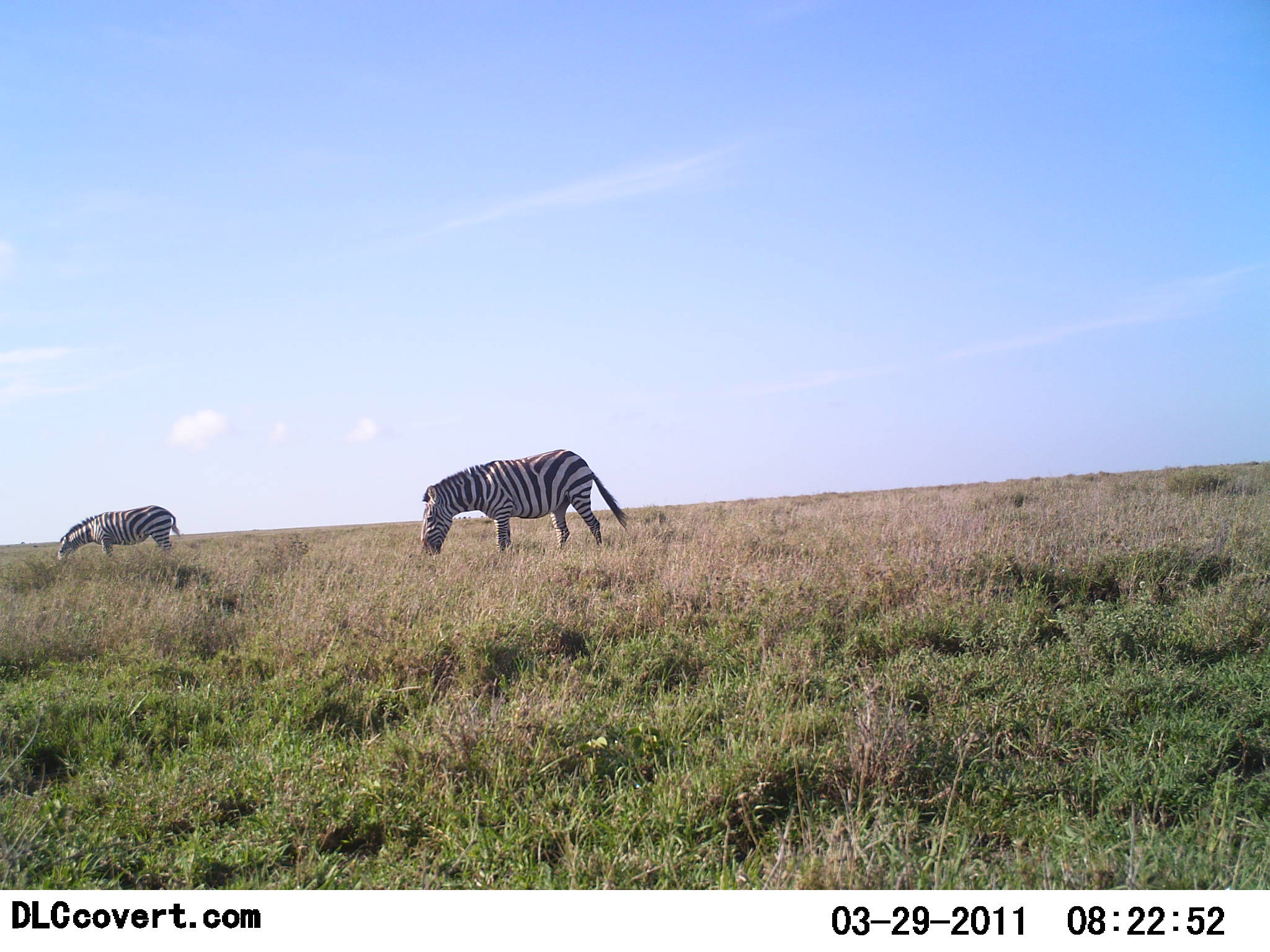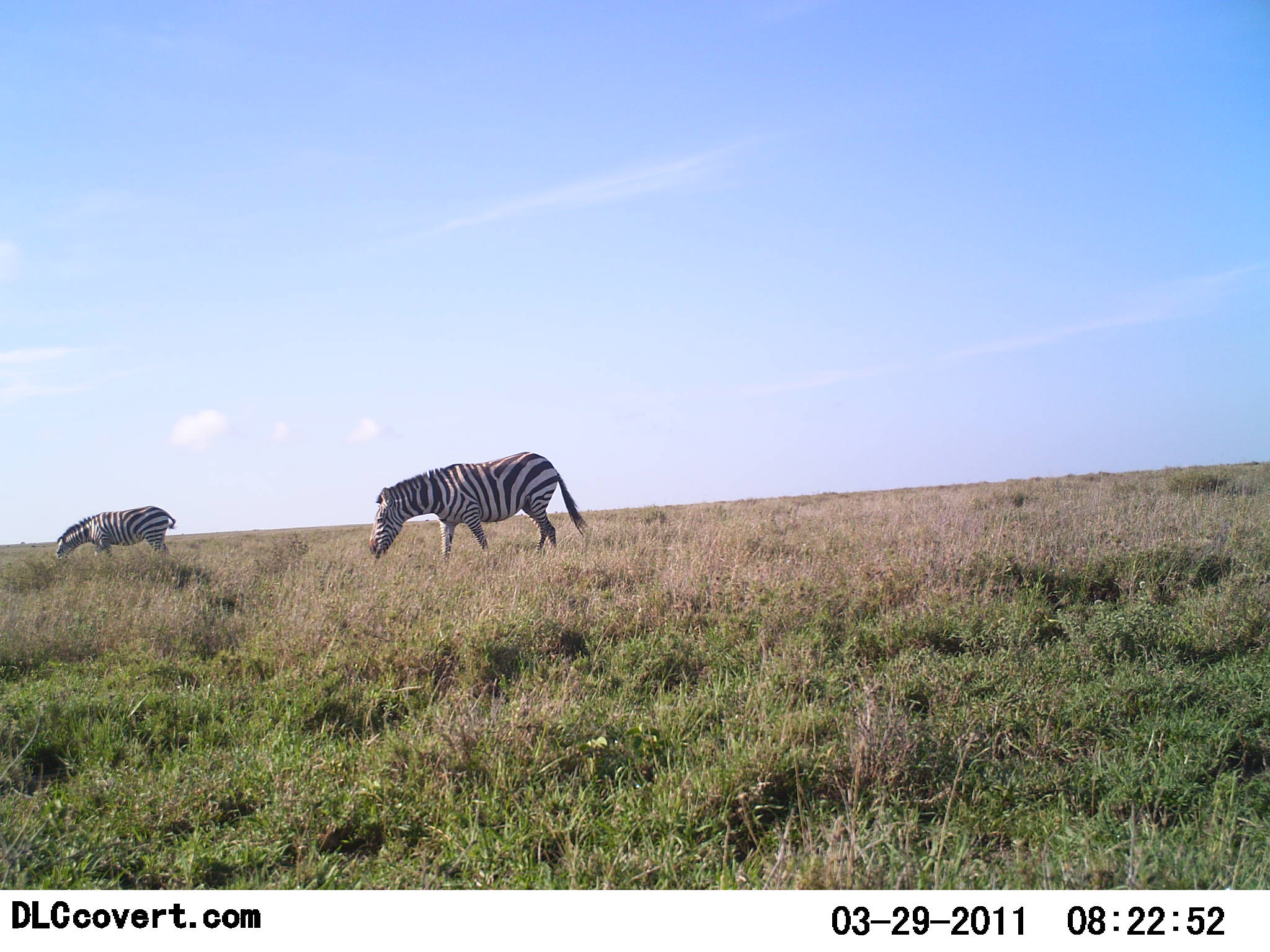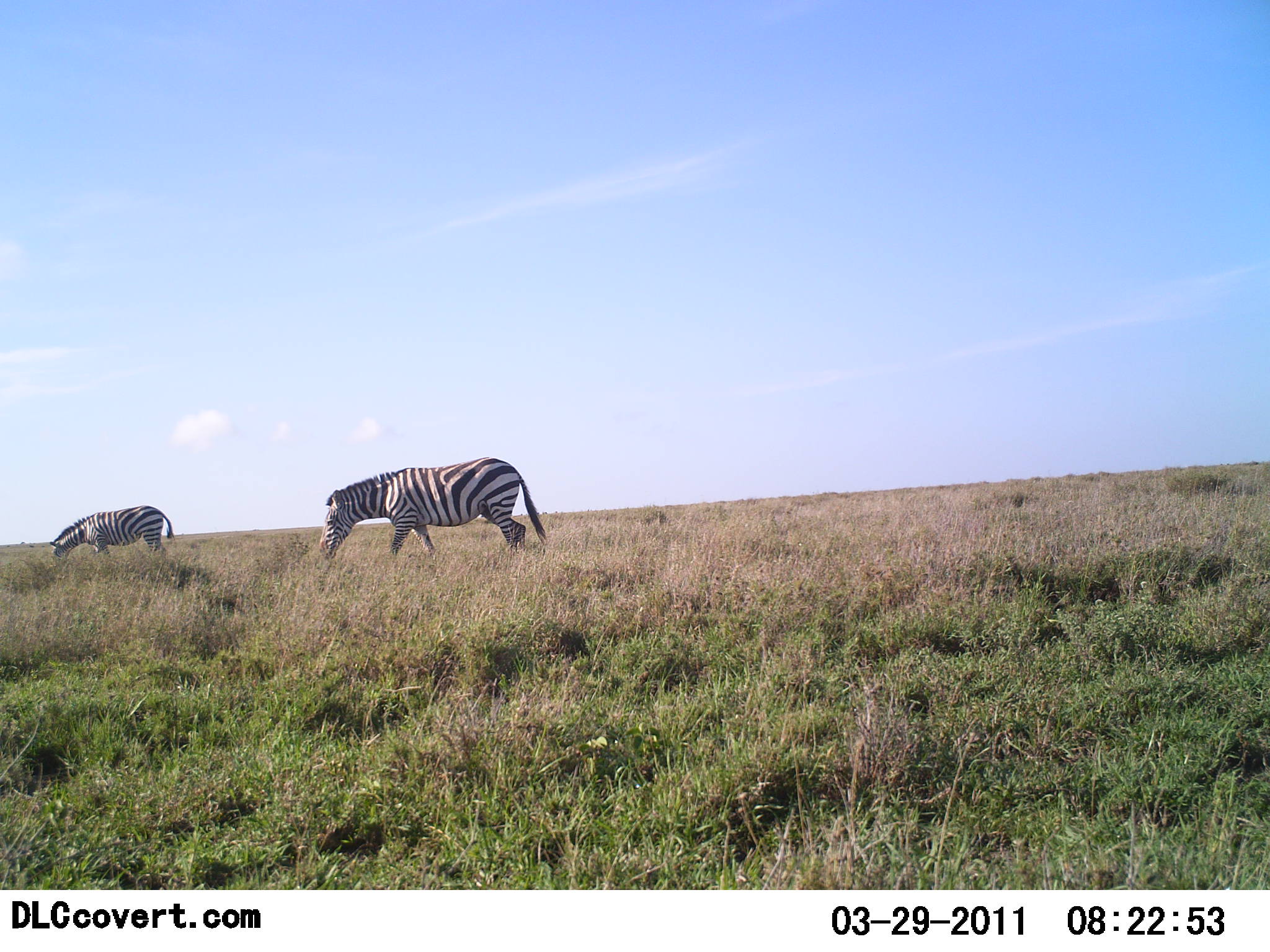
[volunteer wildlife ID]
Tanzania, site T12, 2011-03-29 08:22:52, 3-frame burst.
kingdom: Animalia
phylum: Chordata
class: Mammalia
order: Perissodactyla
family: Equidae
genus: Equus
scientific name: Equus quagga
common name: plains zebra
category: zebra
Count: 2.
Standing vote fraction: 14%.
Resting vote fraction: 0%.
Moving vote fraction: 43%.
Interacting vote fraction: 0%.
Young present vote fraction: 0%.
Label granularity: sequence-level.